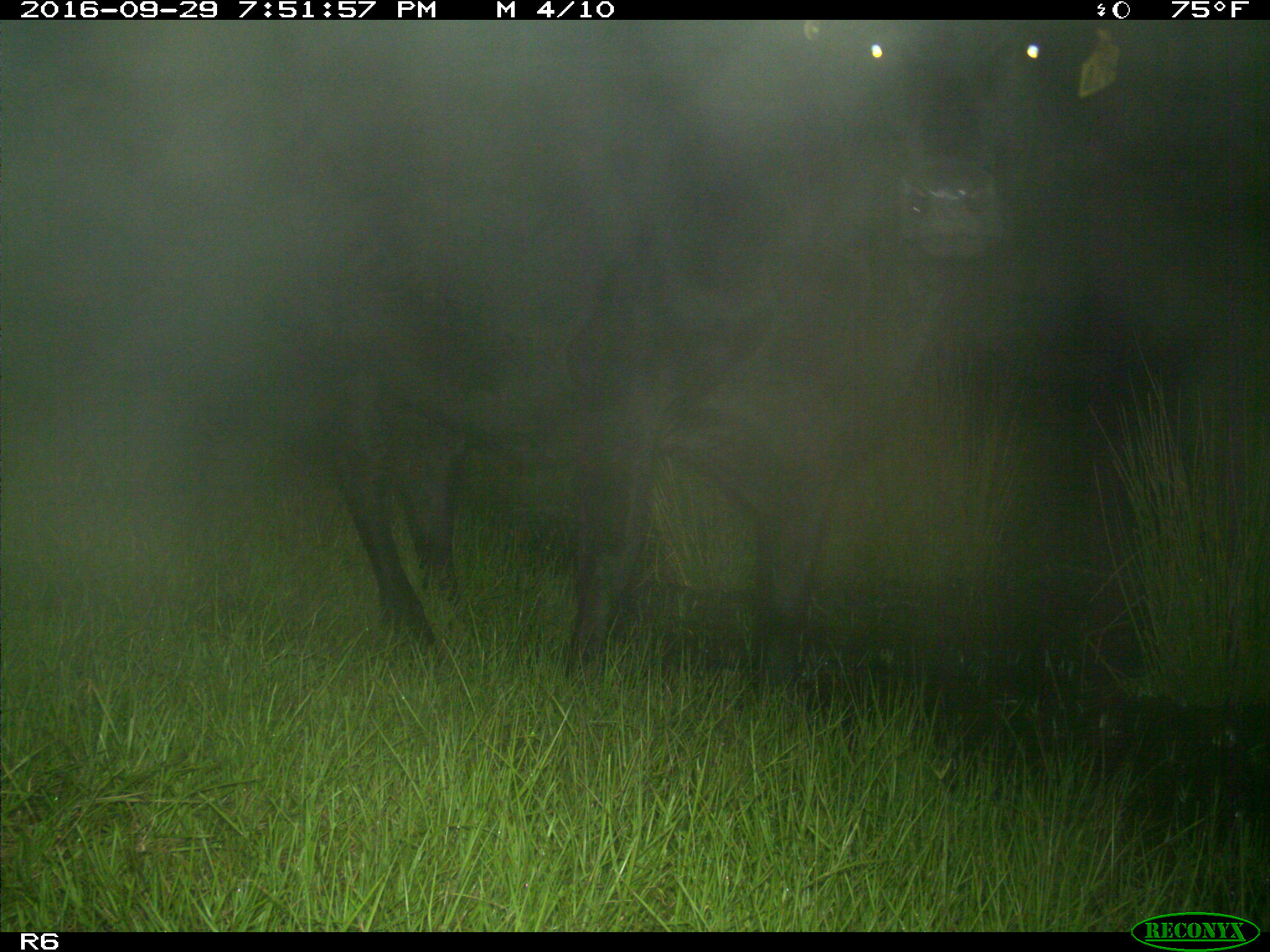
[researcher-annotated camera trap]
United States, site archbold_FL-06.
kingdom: Animalia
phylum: Chordata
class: Mammalia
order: Artiodactyla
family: Bovidae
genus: Bos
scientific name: Bos taurus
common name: domestic cow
Bos taurus (domestic cow).